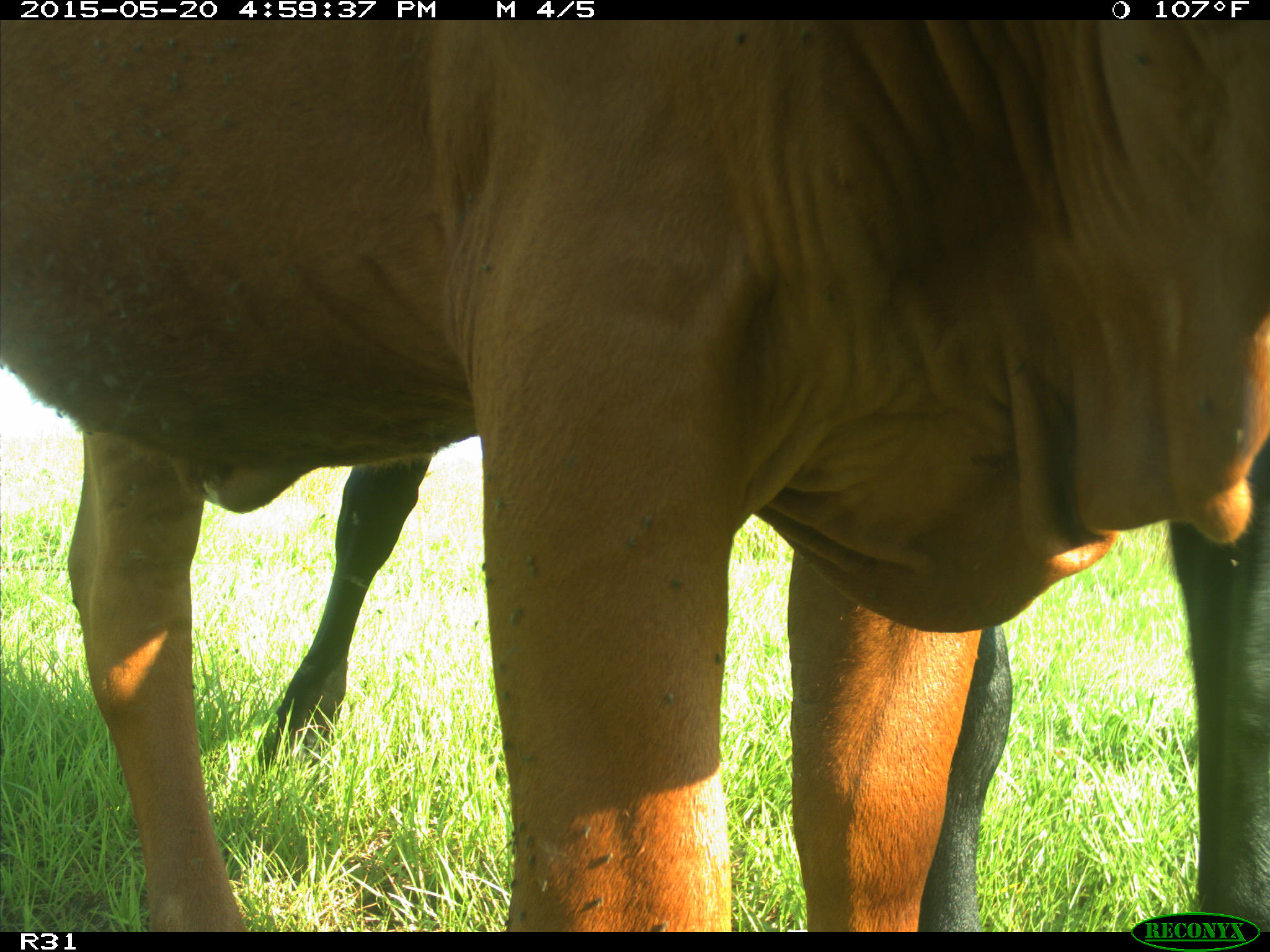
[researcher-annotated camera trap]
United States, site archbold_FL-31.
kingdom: Animalia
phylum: Chordata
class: Mammalia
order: Artiodactyla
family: Bovidae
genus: Bos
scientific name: Bos taurus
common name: domestic cow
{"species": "Bos taurus (domestic cow)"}